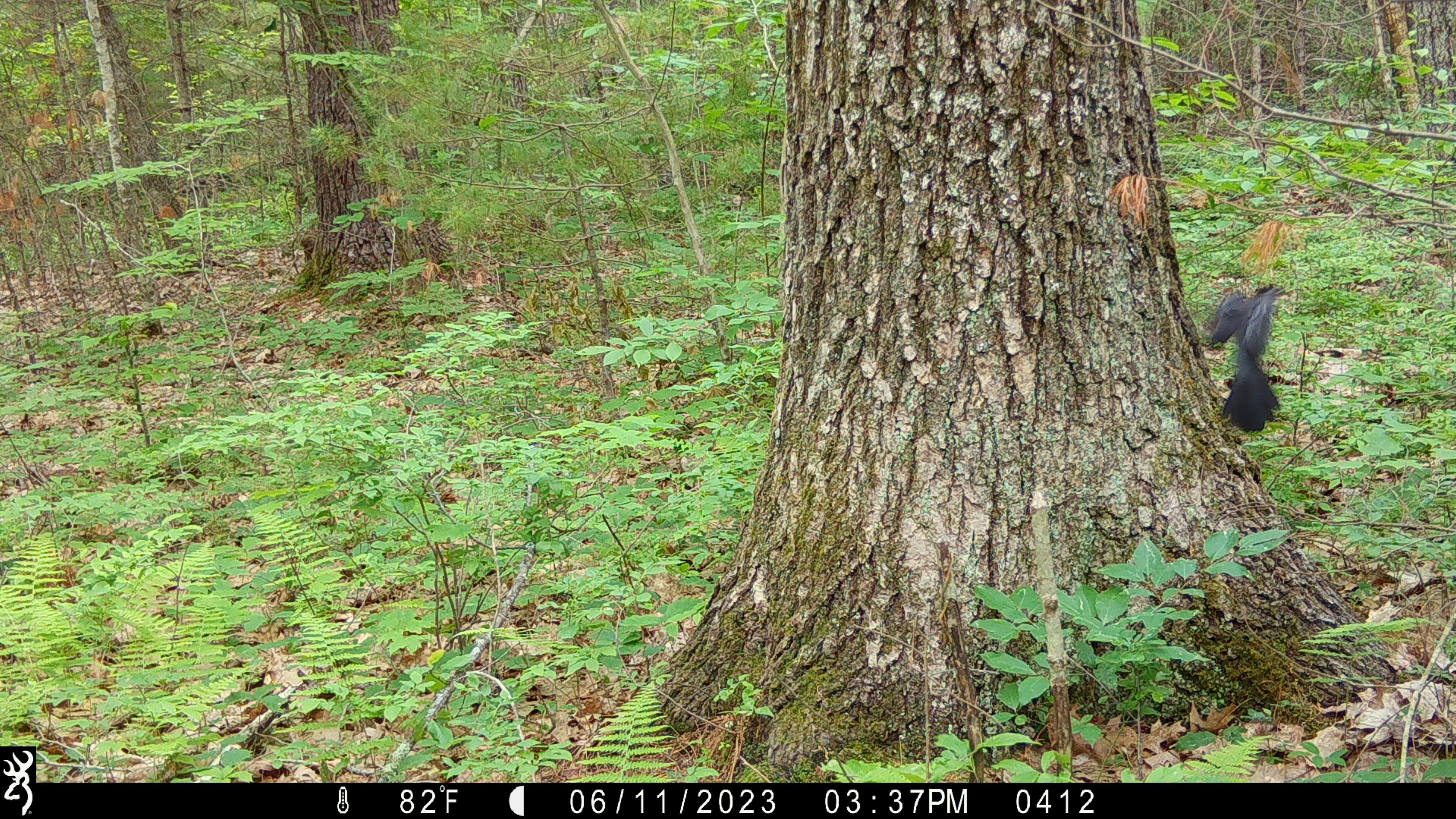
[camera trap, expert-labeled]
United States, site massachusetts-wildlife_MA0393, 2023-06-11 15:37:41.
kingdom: Animalia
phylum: Chordata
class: Aves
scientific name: Aves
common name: bird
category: bird sp.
Bird sp. (bird) (Aves).